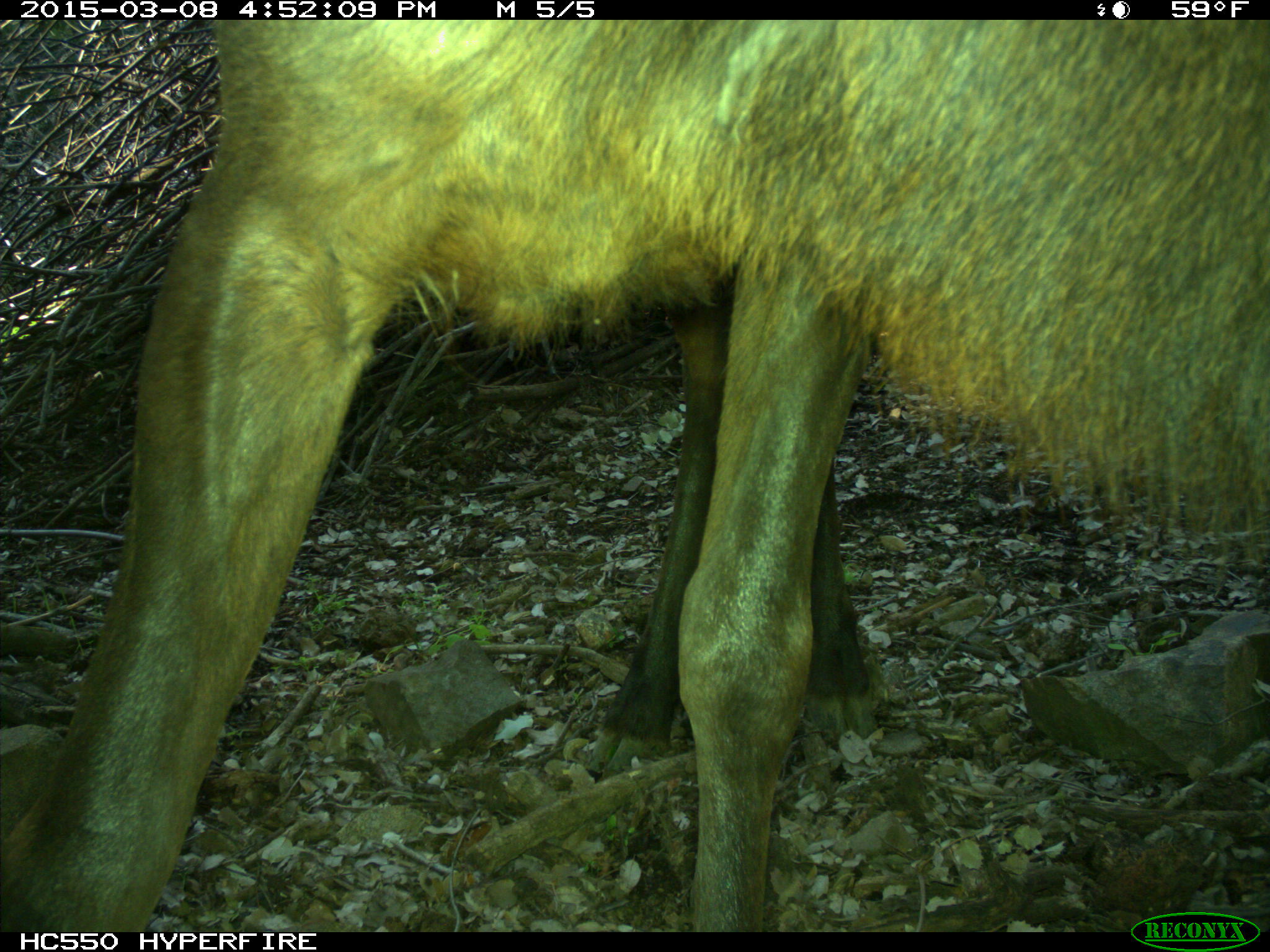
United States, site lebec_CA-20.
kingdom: Animalia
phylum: Chordata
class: Mammalia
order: Artiodactyla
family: Cervidae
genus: Cervus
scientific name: Cervus canadensis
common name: elk